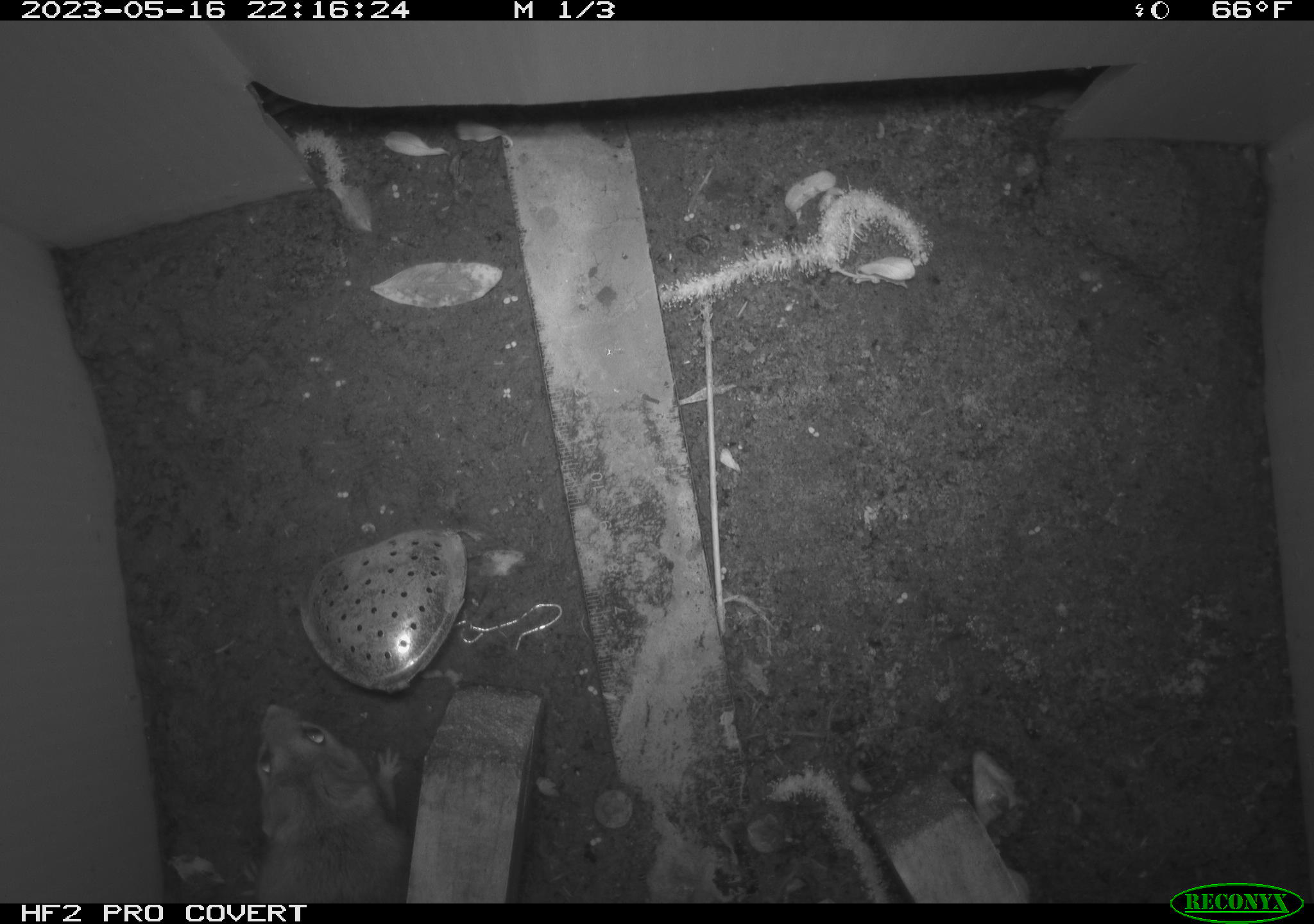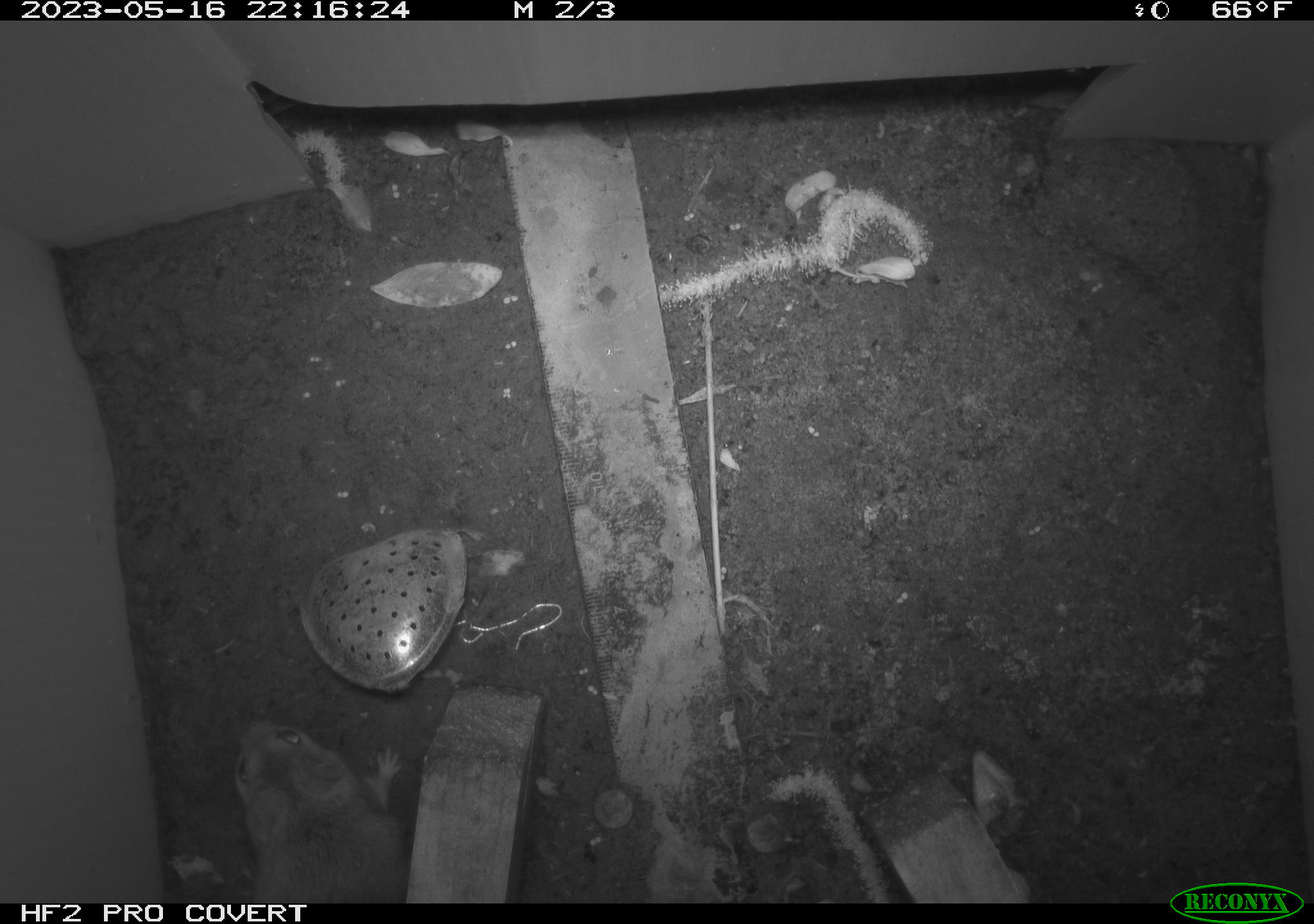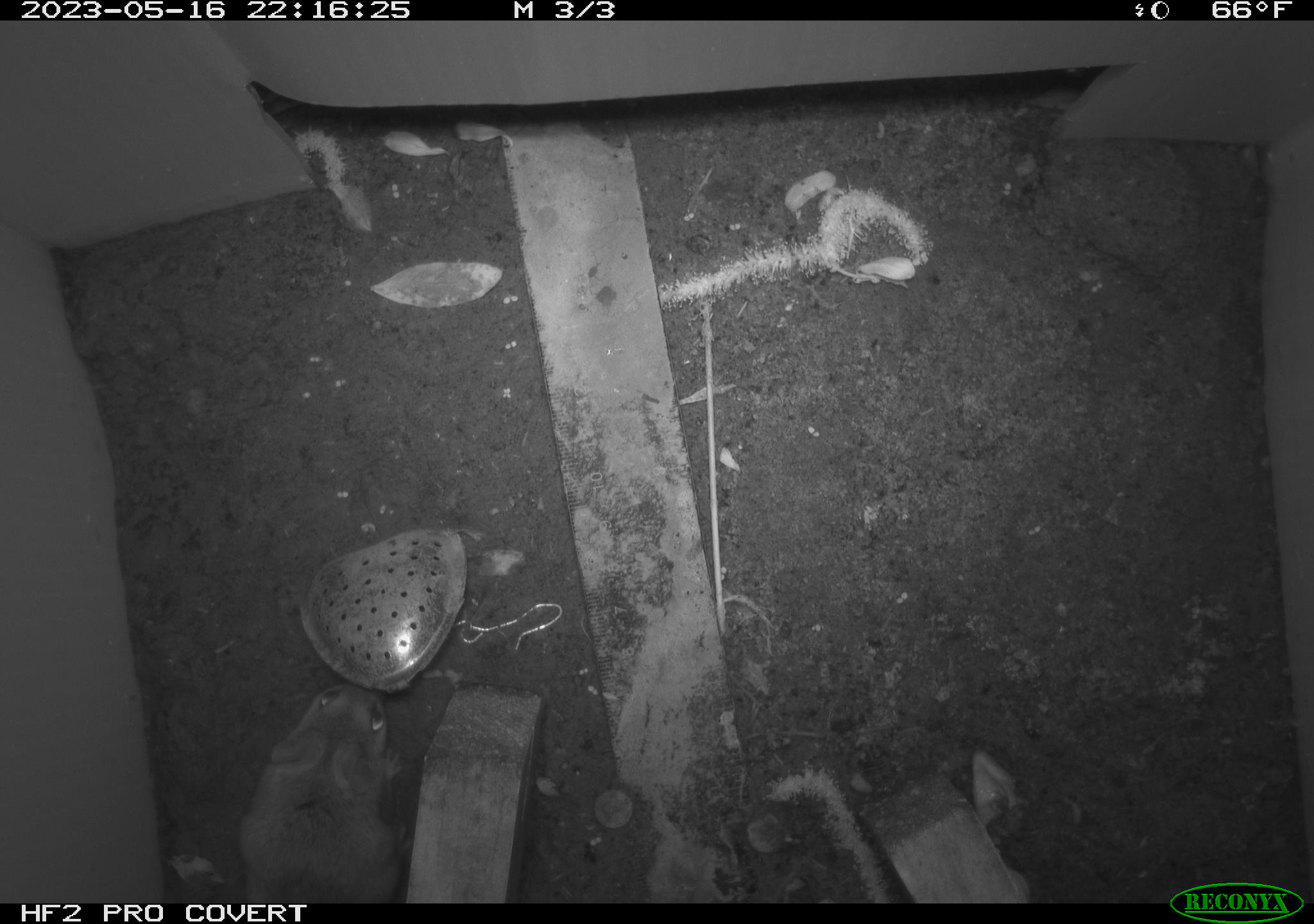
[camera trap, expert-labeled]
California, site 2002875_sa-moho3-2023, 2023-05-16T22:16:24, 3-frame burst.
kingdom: Animalia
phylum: Chordata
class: Mammalia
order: Rodentia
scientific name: Rodentia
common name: mouse species